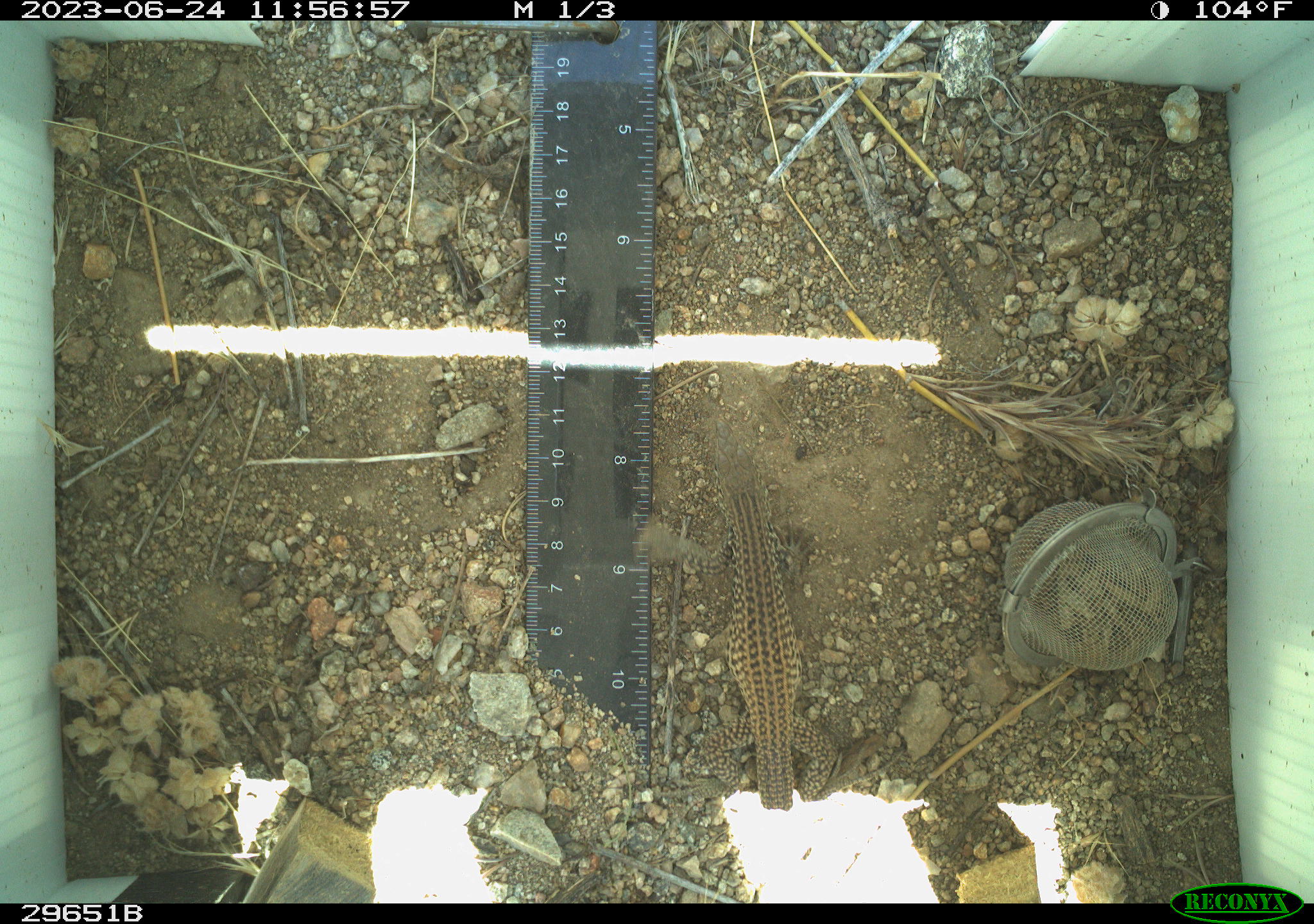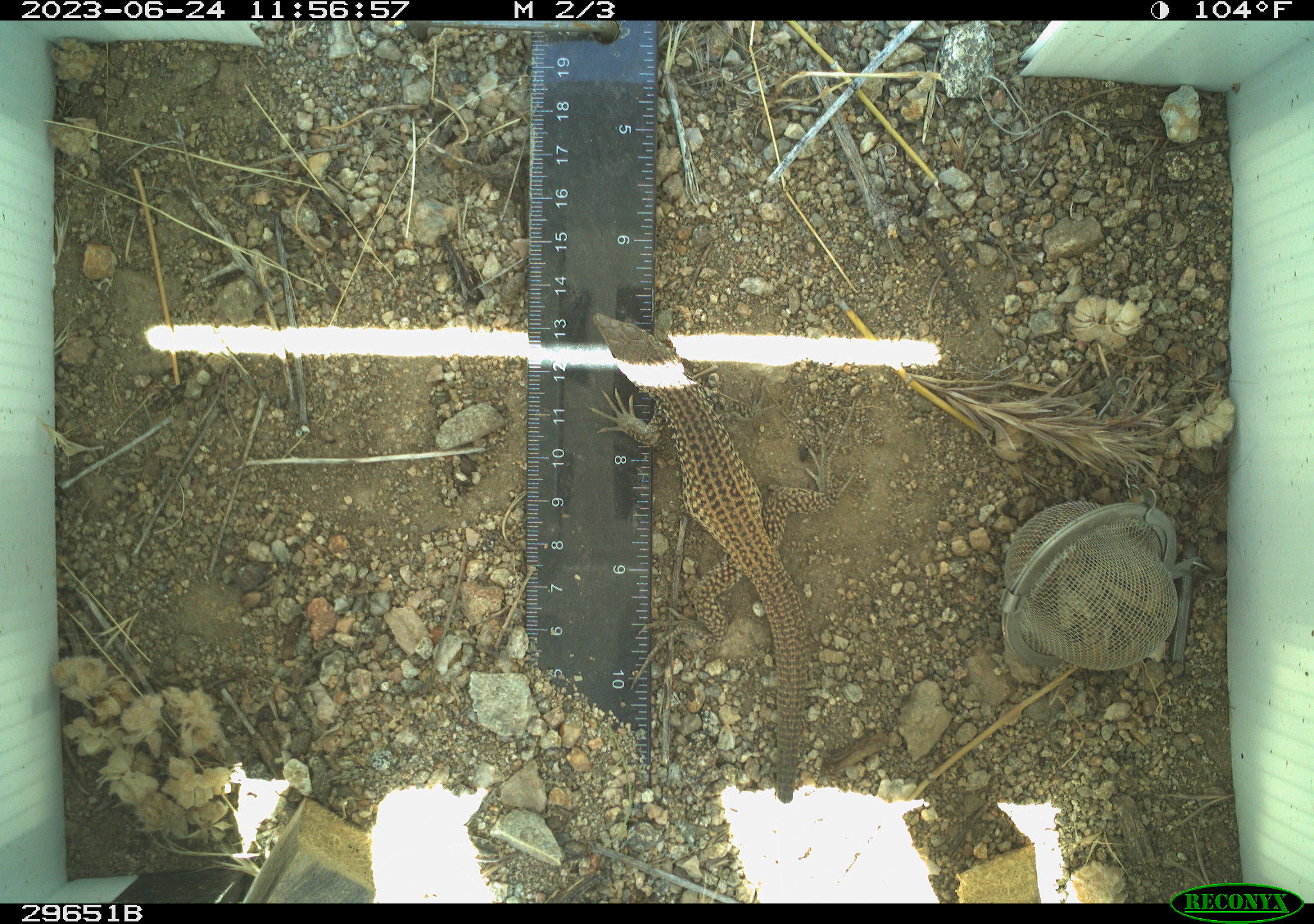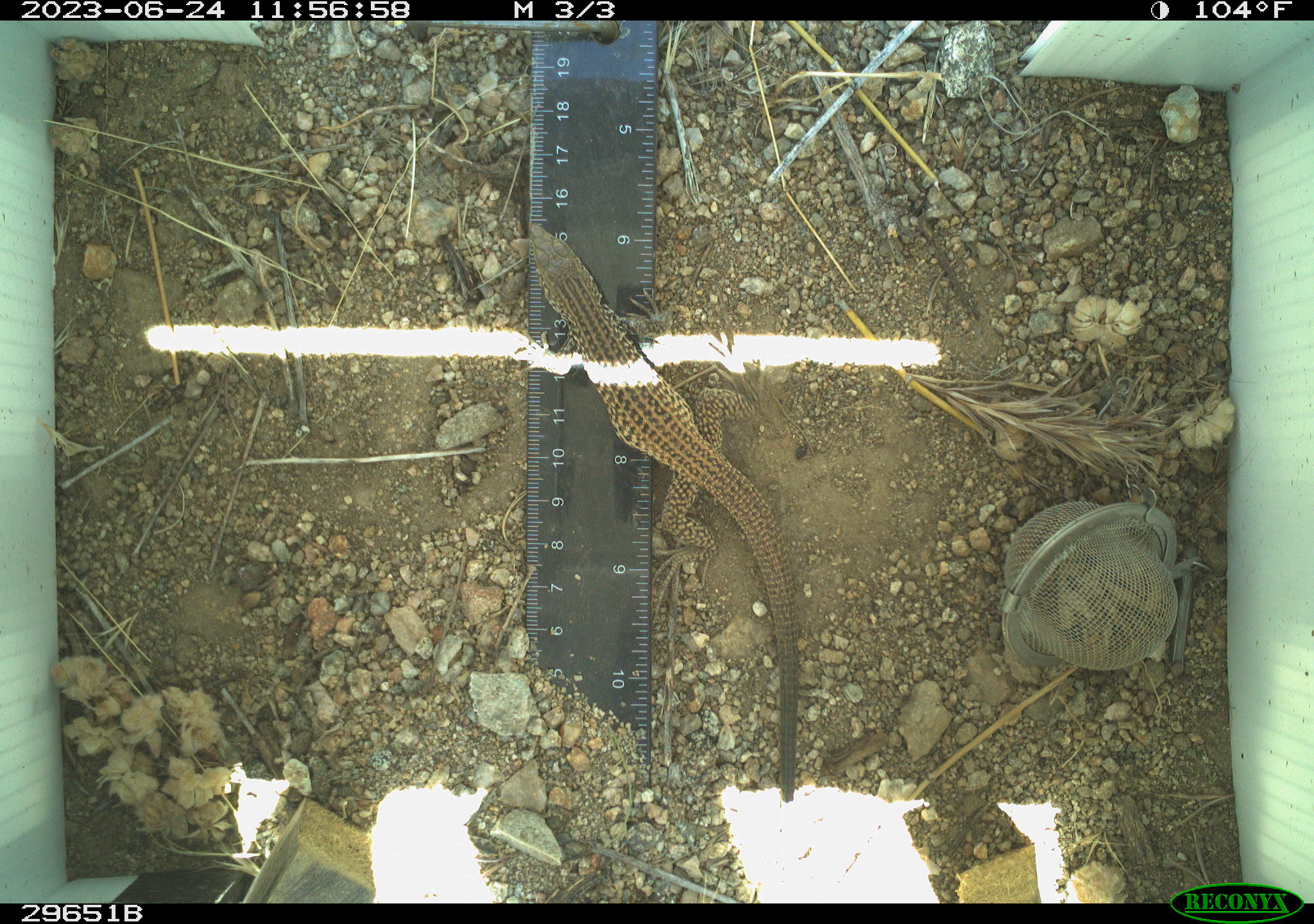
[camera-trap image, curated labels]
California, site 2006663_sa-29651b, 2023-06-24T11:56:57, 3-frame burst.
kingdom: Animalia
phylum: Chordata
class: Reptilia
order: Squamata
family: Teiidae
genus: Aspidoscelis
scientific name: Aspidoscelis tigris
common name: western whiptail